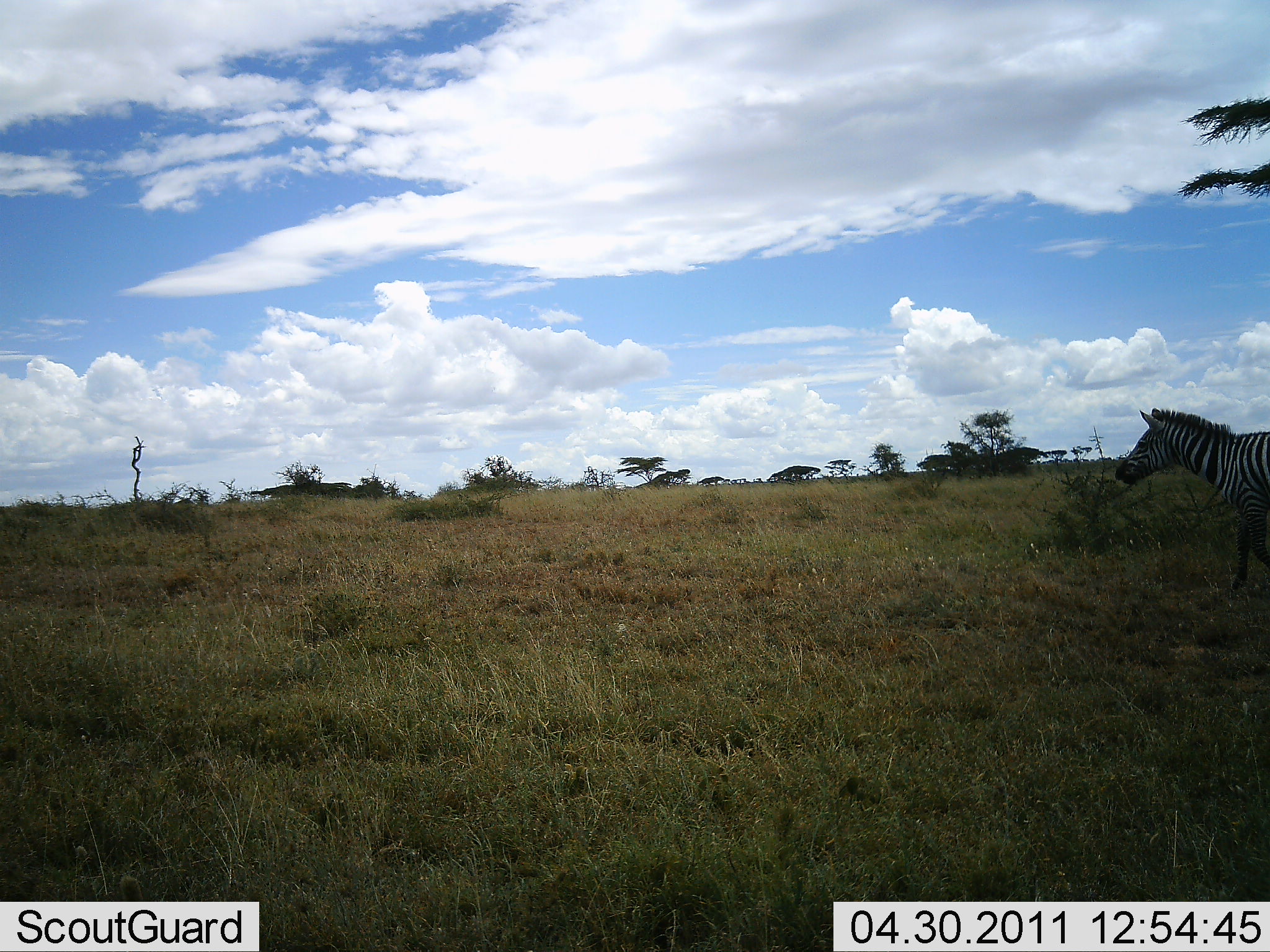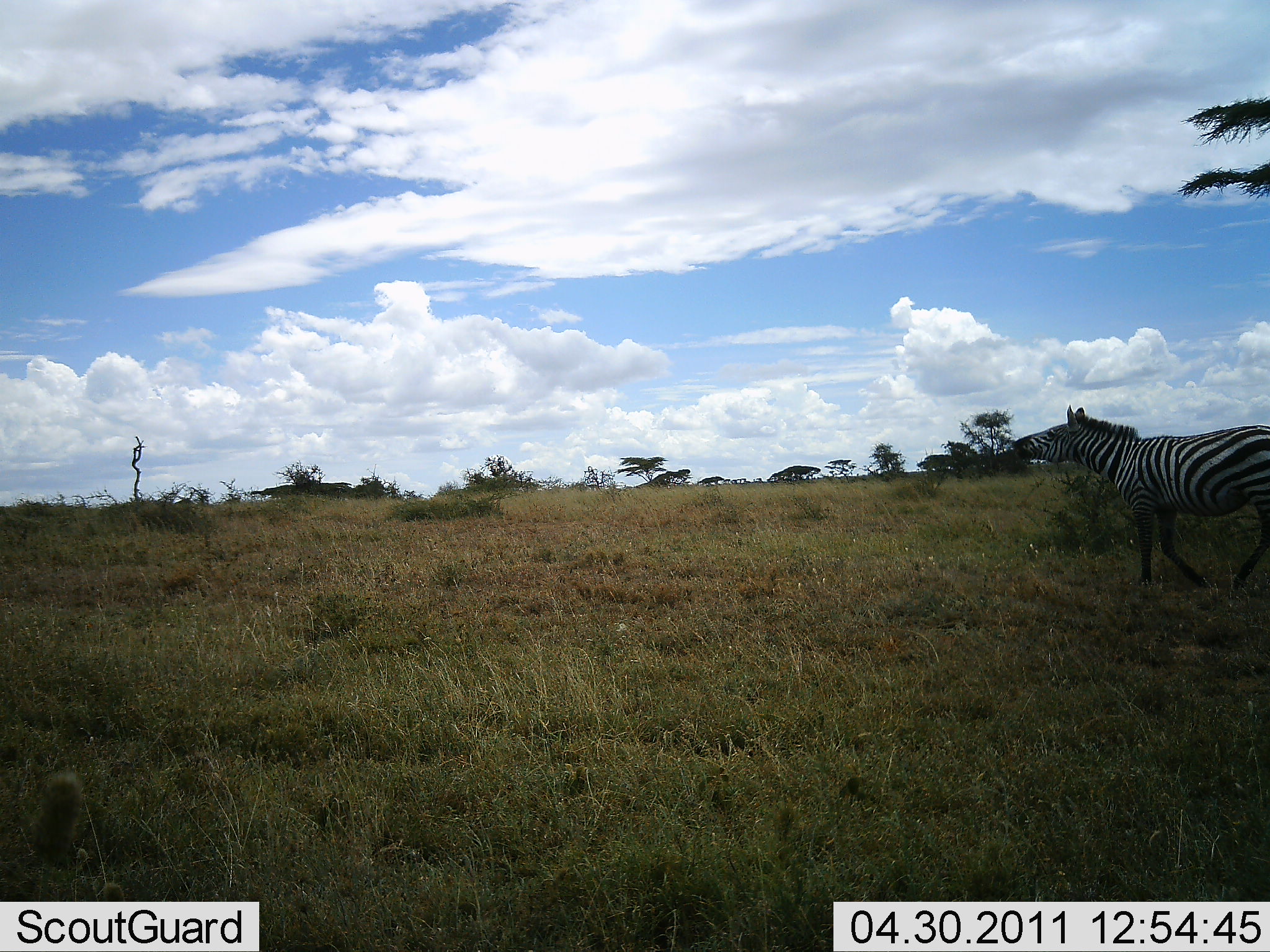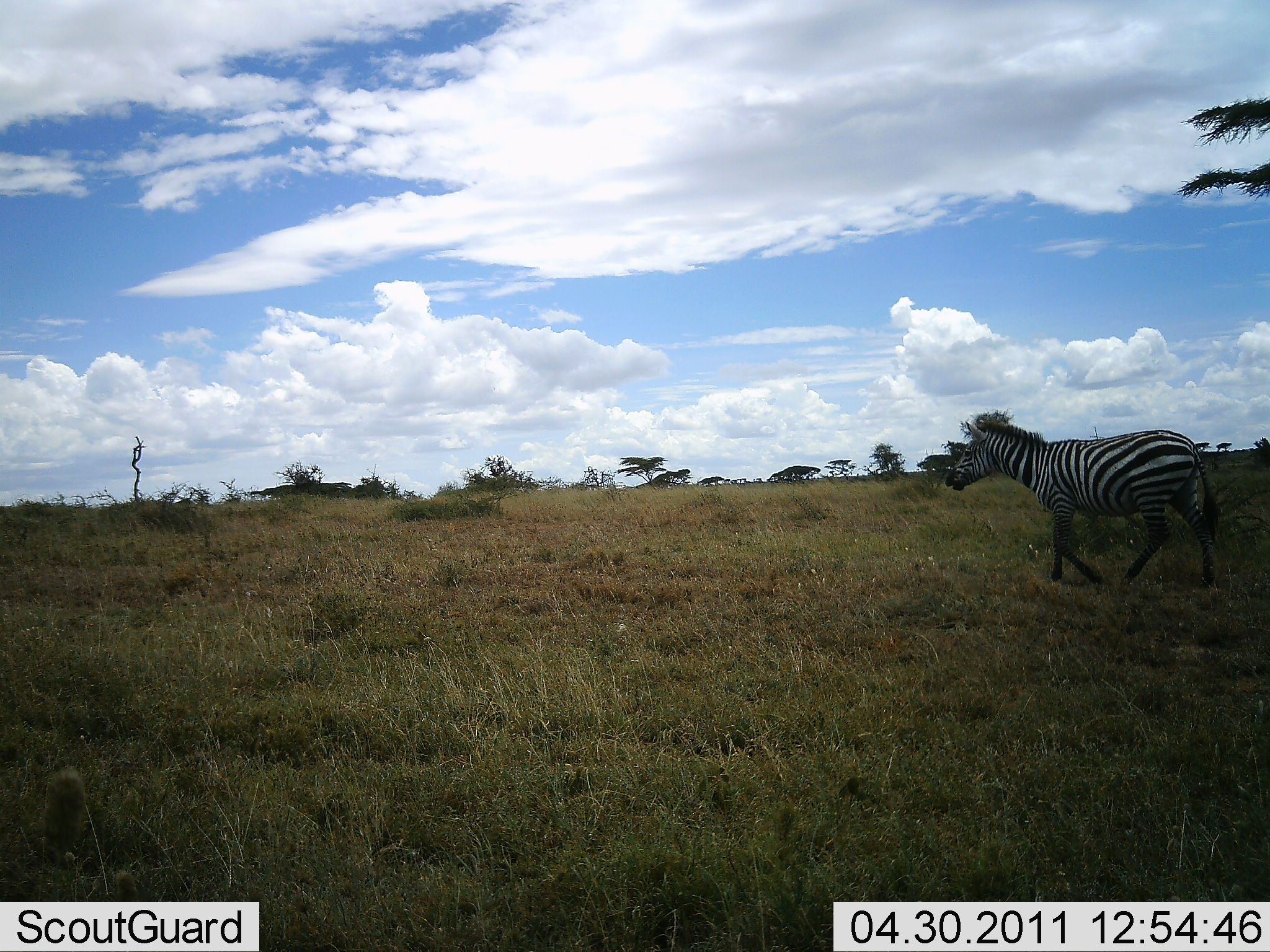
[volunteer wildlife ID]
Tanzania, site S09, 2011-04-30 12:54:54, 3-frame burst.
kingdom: Animalia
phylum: Chordata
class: Mammalia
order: Perissodactyla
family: Equidae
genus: Equus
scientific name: Equus quagga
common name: plains zebra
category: zebra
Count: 1.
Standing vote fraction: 0%.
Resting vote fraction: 0%.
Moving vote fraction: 100%.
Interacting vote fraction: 0%.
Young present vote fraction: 0%.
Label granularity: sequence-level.